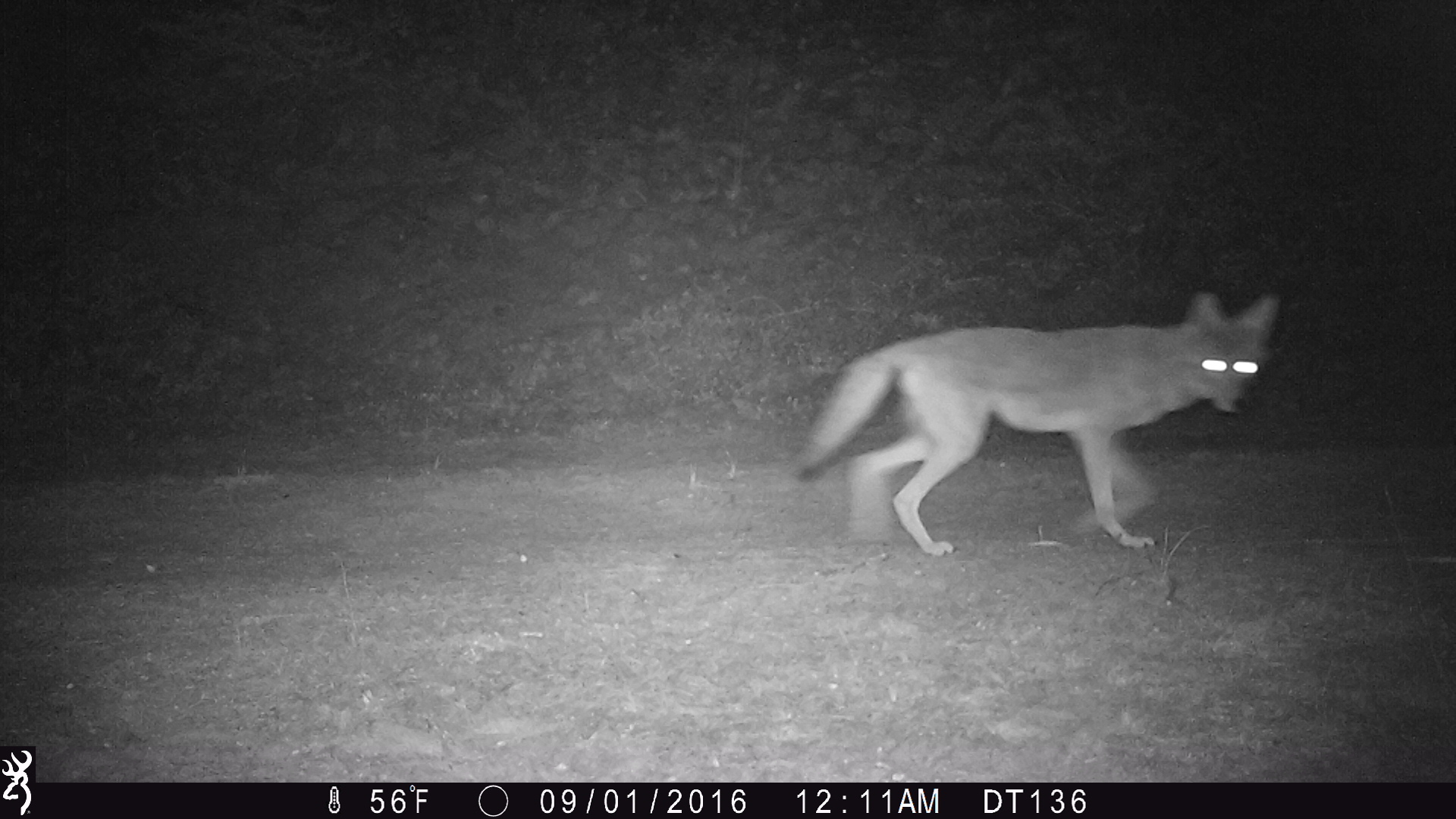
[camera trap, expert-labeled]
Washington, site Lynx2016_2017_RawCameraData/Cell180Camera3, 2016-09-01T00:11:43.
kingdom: Animalia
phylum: Chordata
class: Mammalia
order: Carnivora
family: Canidae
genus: Canis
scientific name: Canis latrans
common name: coyote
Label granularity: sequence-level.